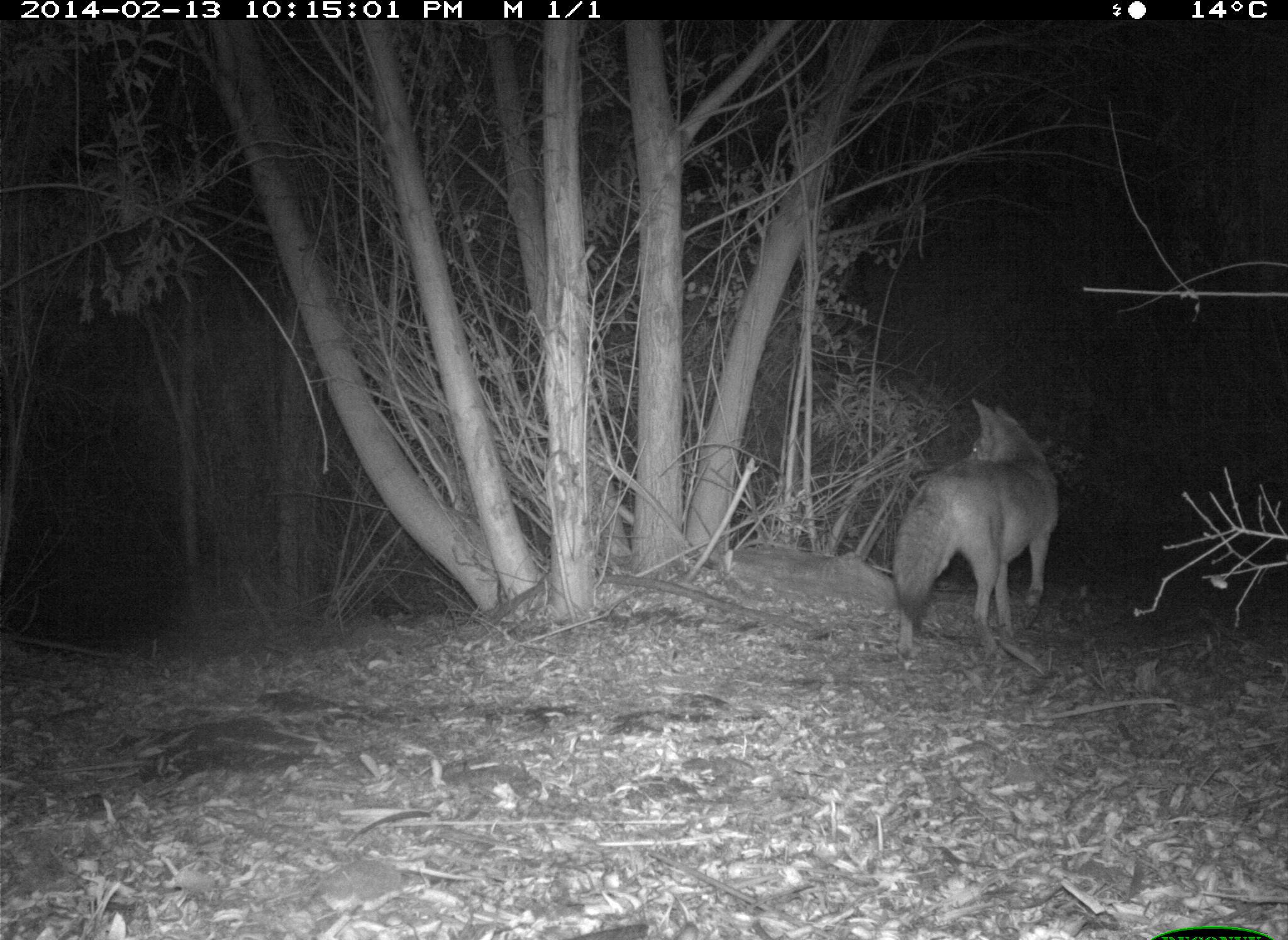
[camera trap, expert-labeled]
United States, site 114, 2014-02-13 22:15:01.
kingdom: Animalia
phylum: Chordata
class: Mammalia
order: Carnivora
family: Canidae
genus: Canis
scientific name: Canis latrans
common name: coyote